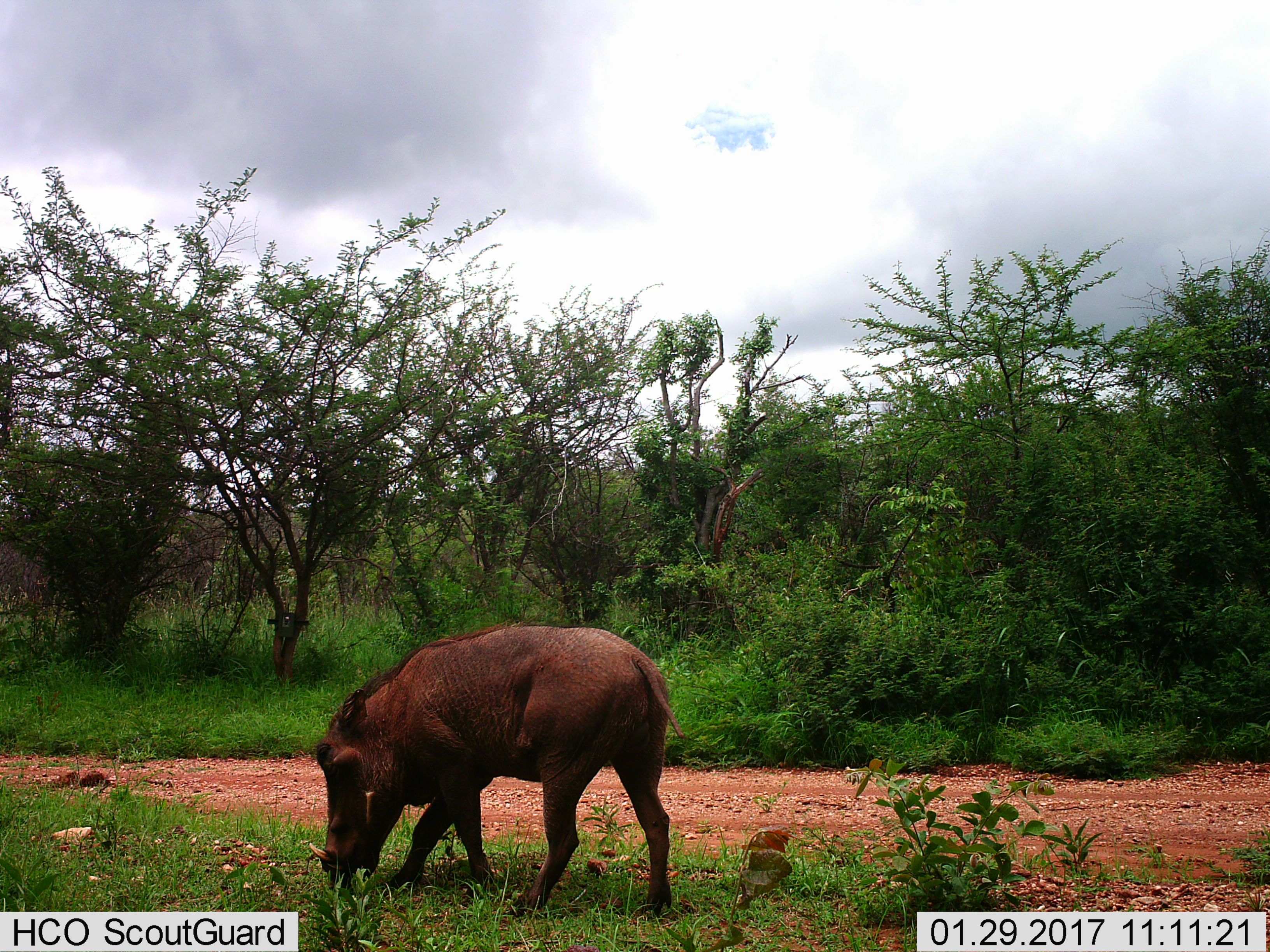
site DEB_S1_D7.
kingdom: Animalia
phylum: Chordata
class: Mammalia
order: Artiodactyla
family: Suidae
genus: Phacochoerus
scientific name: Phacochoerus africanus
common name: warthog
Warthog (Phacochoerus africanus), count 1. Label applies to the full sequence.